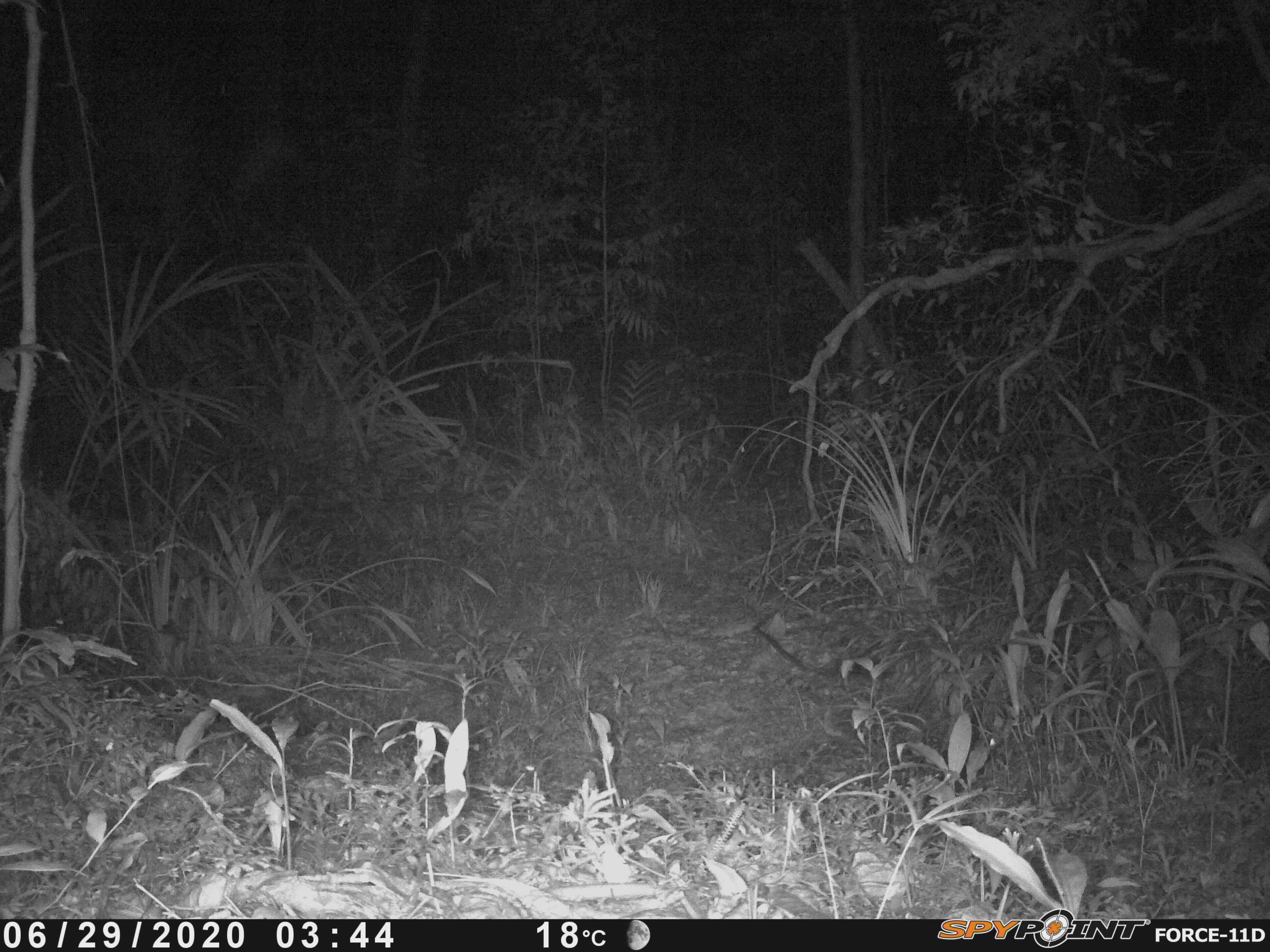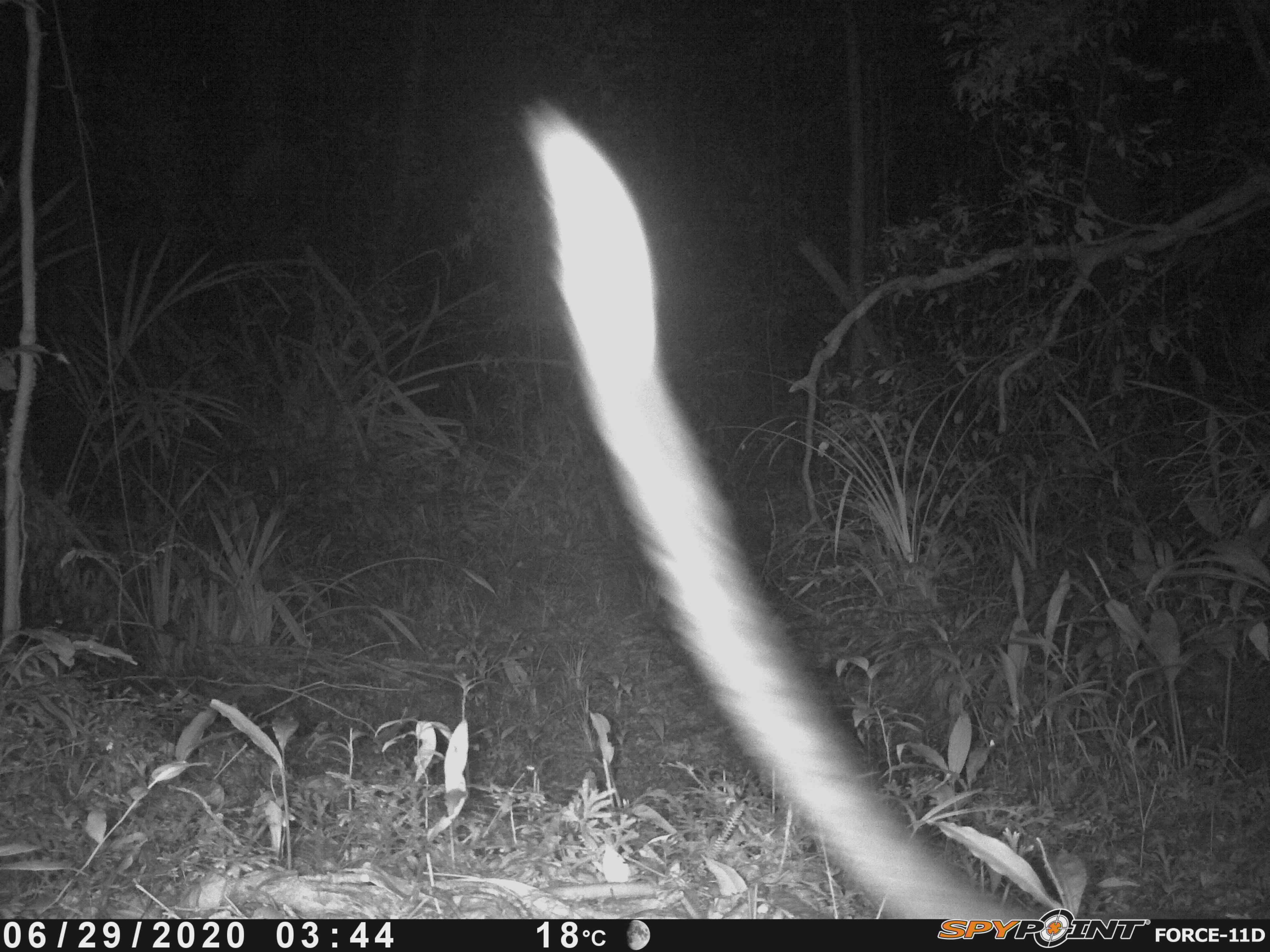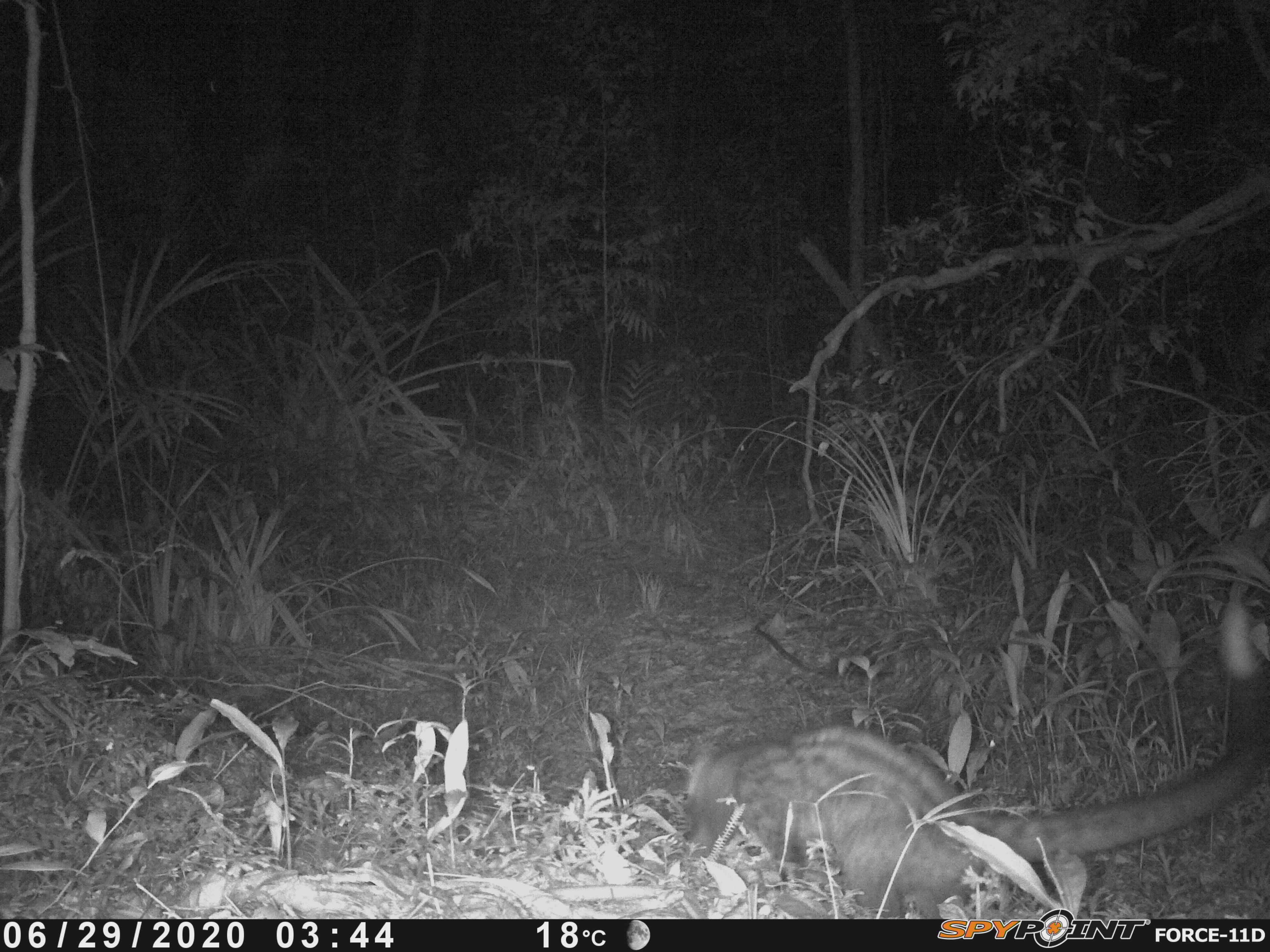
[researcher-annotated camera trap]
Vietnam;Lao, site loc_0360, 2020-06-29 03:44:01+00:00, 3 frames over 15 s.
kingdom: Animalia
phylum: Chordata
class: Mammalia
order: Carnivora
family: Viverridae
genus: Paradoxurus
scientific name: Paradoxurus hermaphroditus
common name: common palm civet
Common palm civet (Paradoxurus hermaphroditus). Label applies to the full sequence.